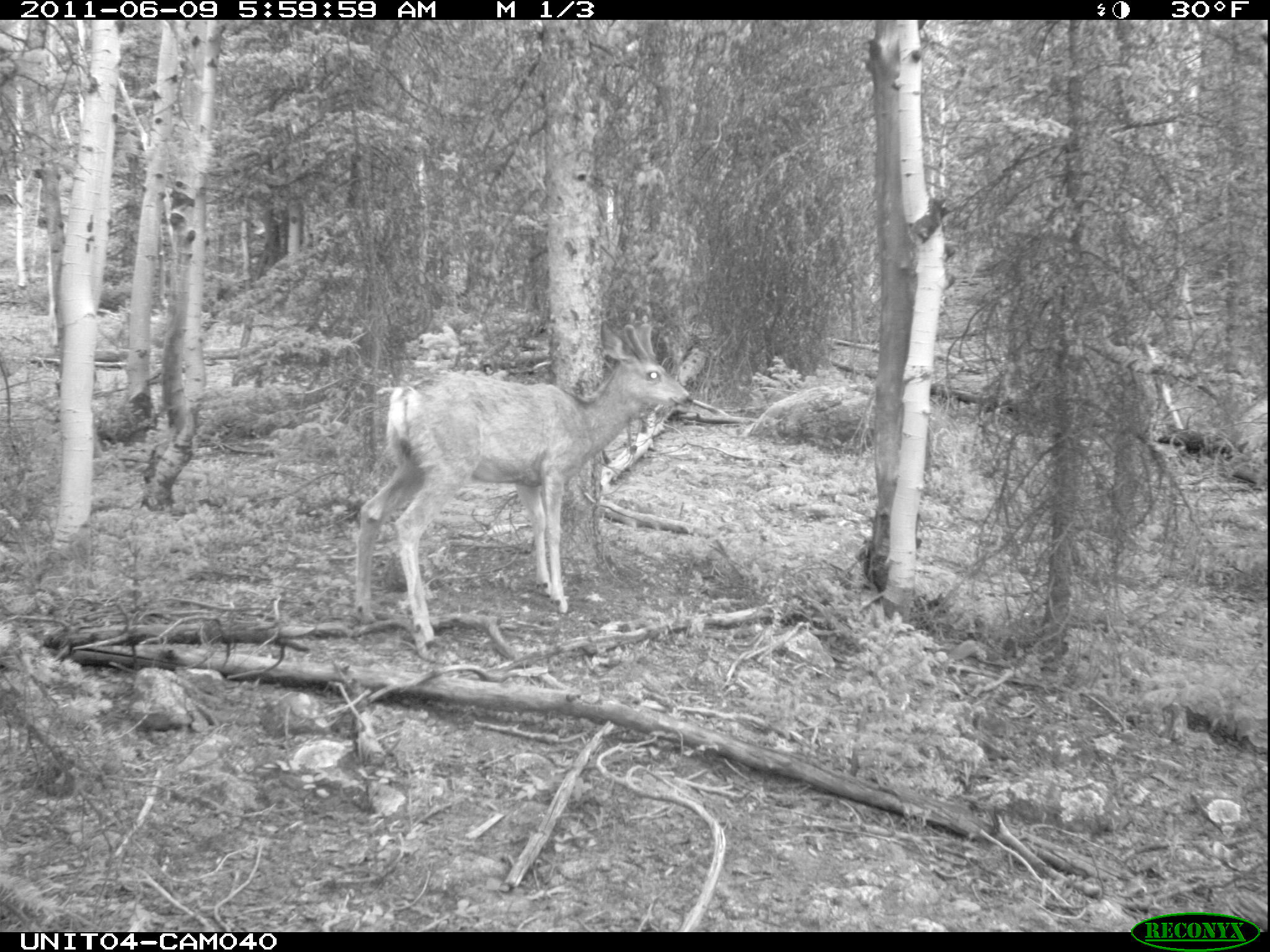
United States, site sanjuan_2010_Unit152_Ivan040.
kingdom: Animalia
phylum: Chordata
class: Mammalia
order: Artiodactyla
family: Cervidae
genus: Odocoileus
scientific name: Odocoileus hemionus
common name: mule deer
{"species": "Odocoileus hemionus (mule deer)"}